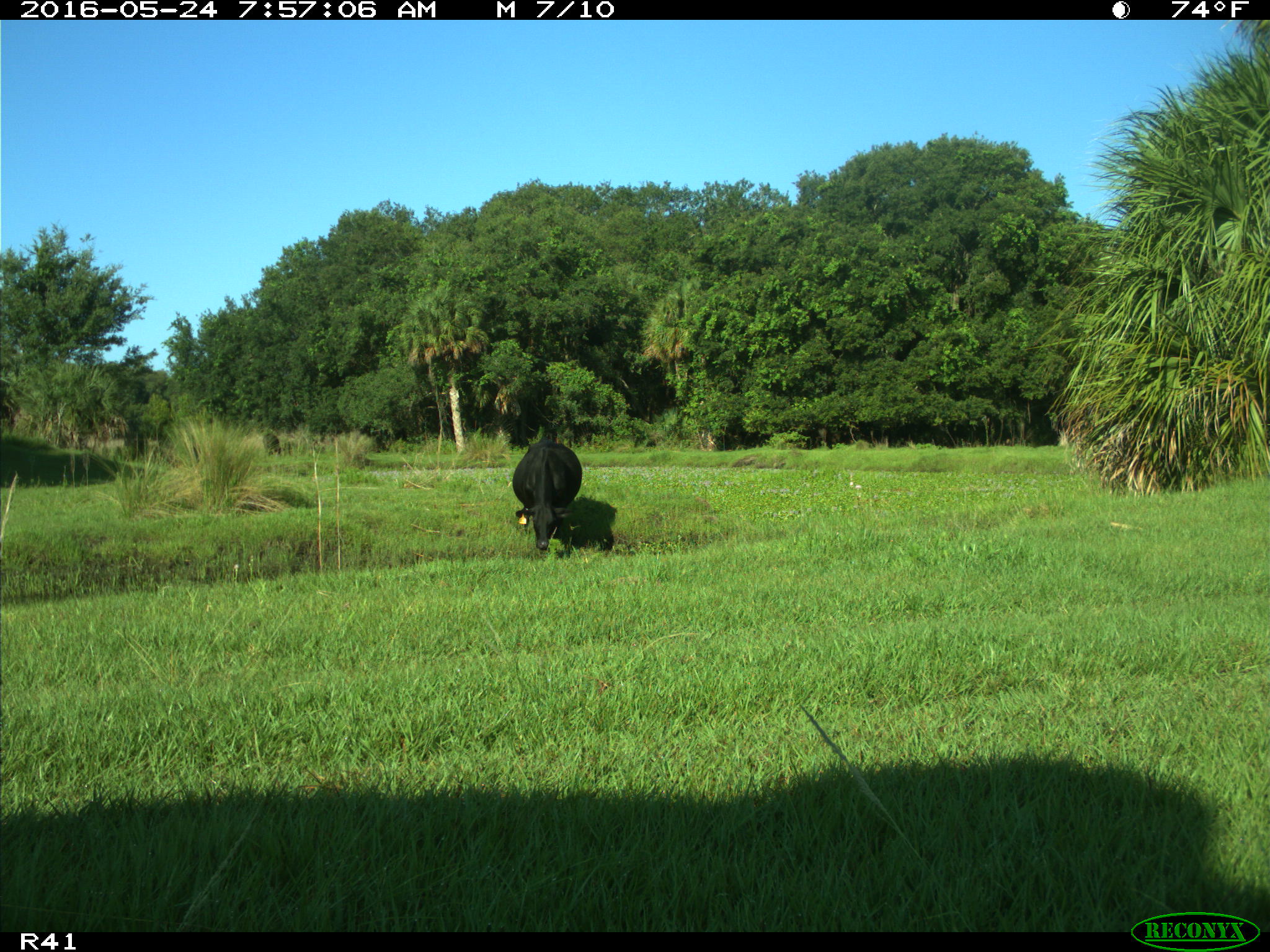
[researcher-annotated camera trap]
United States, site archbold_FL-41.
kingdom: Animalia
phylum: Chordata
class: Mammalia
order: Artiodactyla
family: Bovidae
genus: Bos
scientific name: Bos taurus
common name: domestic cow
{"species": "Bos taurus (domestic cow)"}